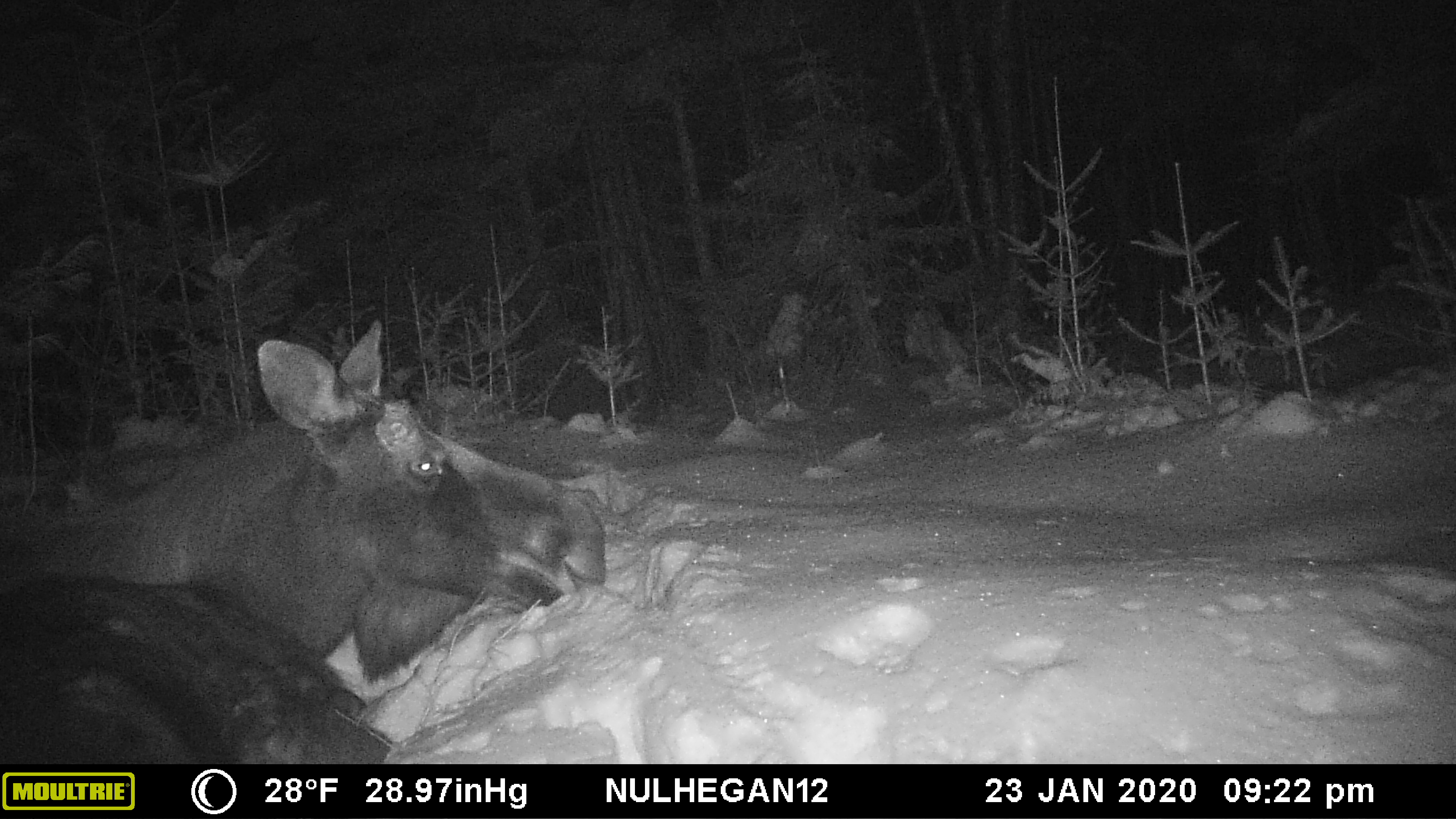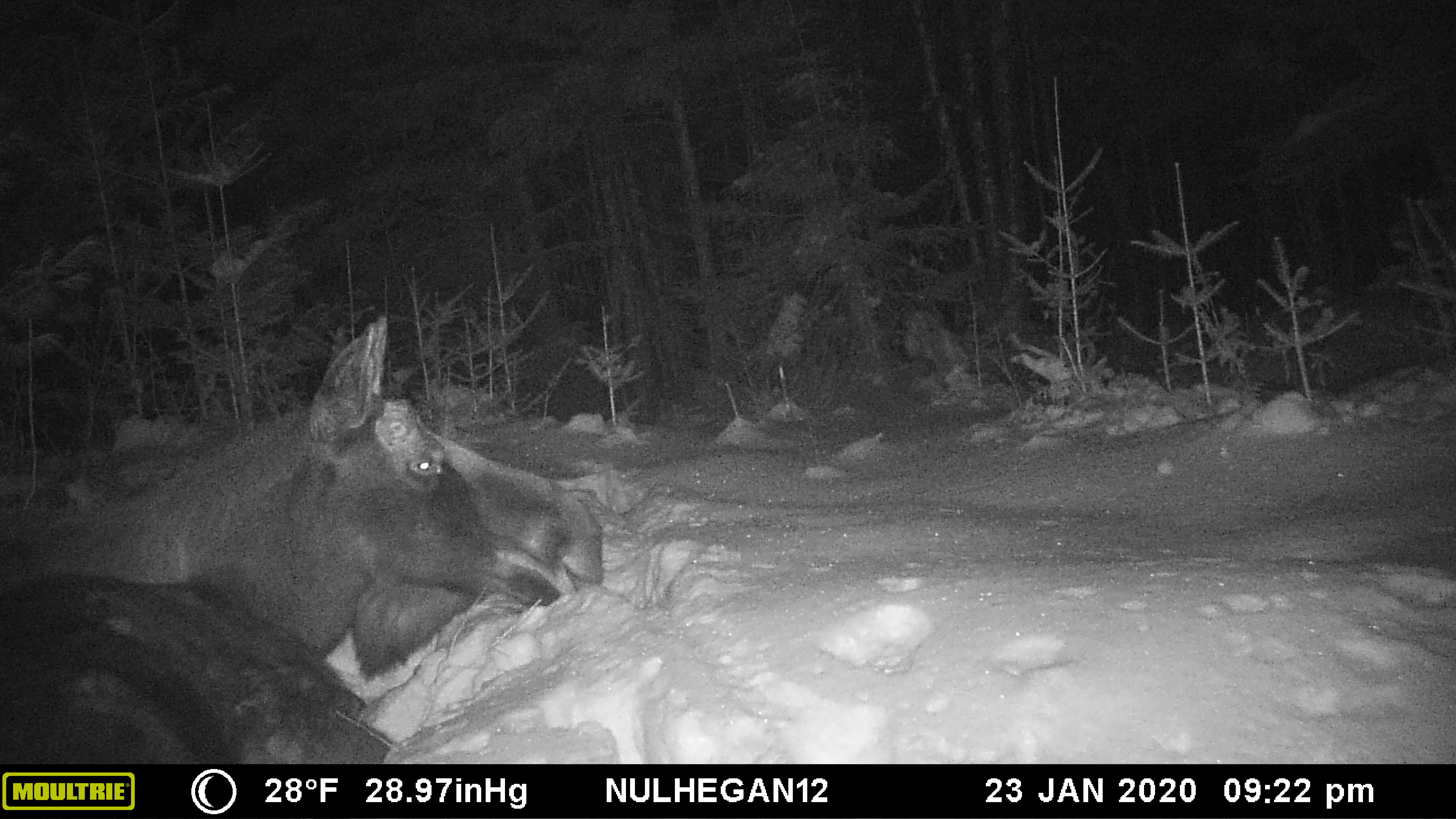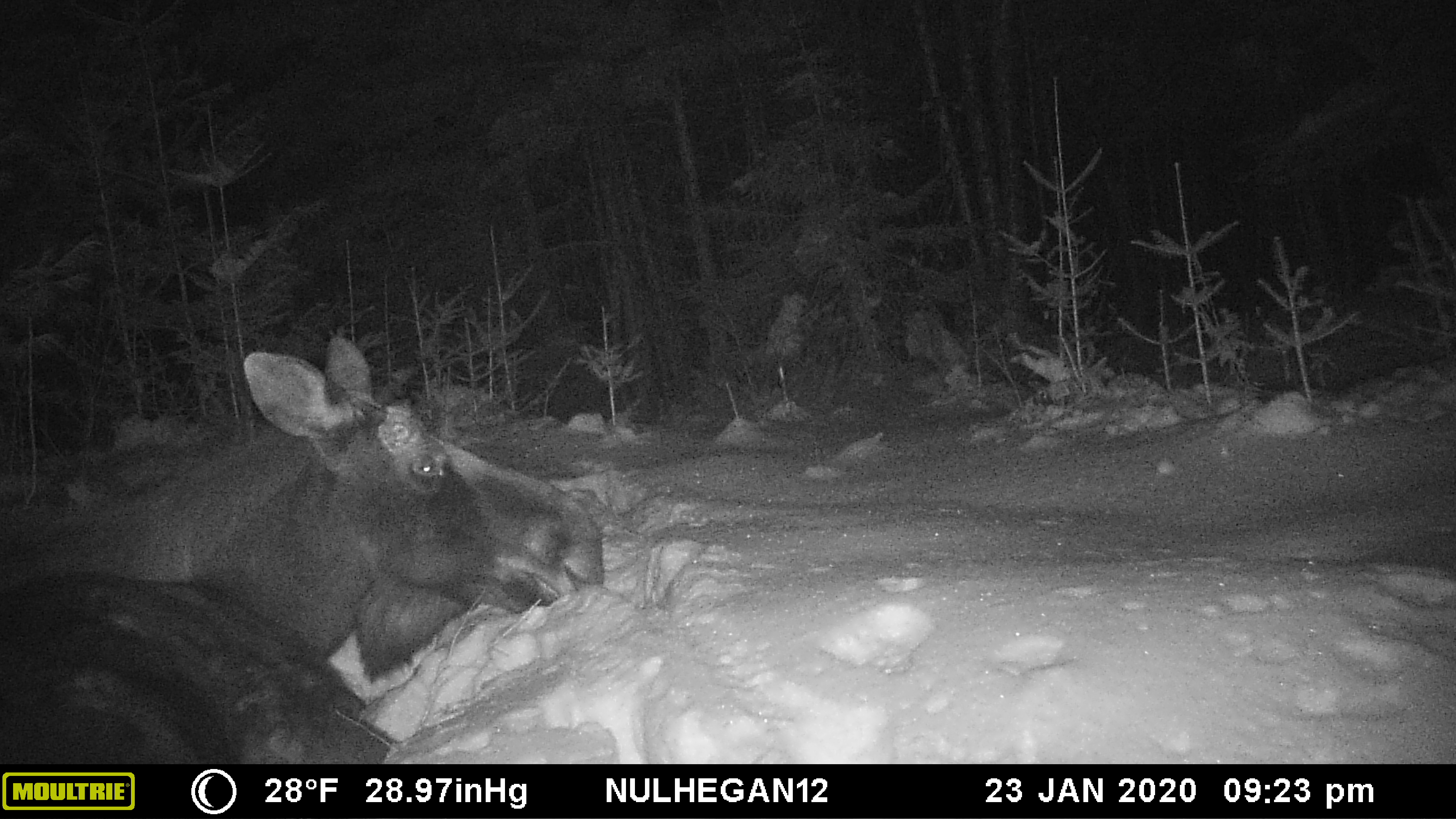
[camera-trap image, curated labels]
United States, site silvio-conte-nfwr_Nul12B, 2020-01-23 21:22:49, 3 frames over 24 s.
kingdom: Animalia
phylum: Chordata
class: Mammalia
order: Artiodactyla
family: Cervidae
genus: Alces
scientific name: Alces alces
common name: moose